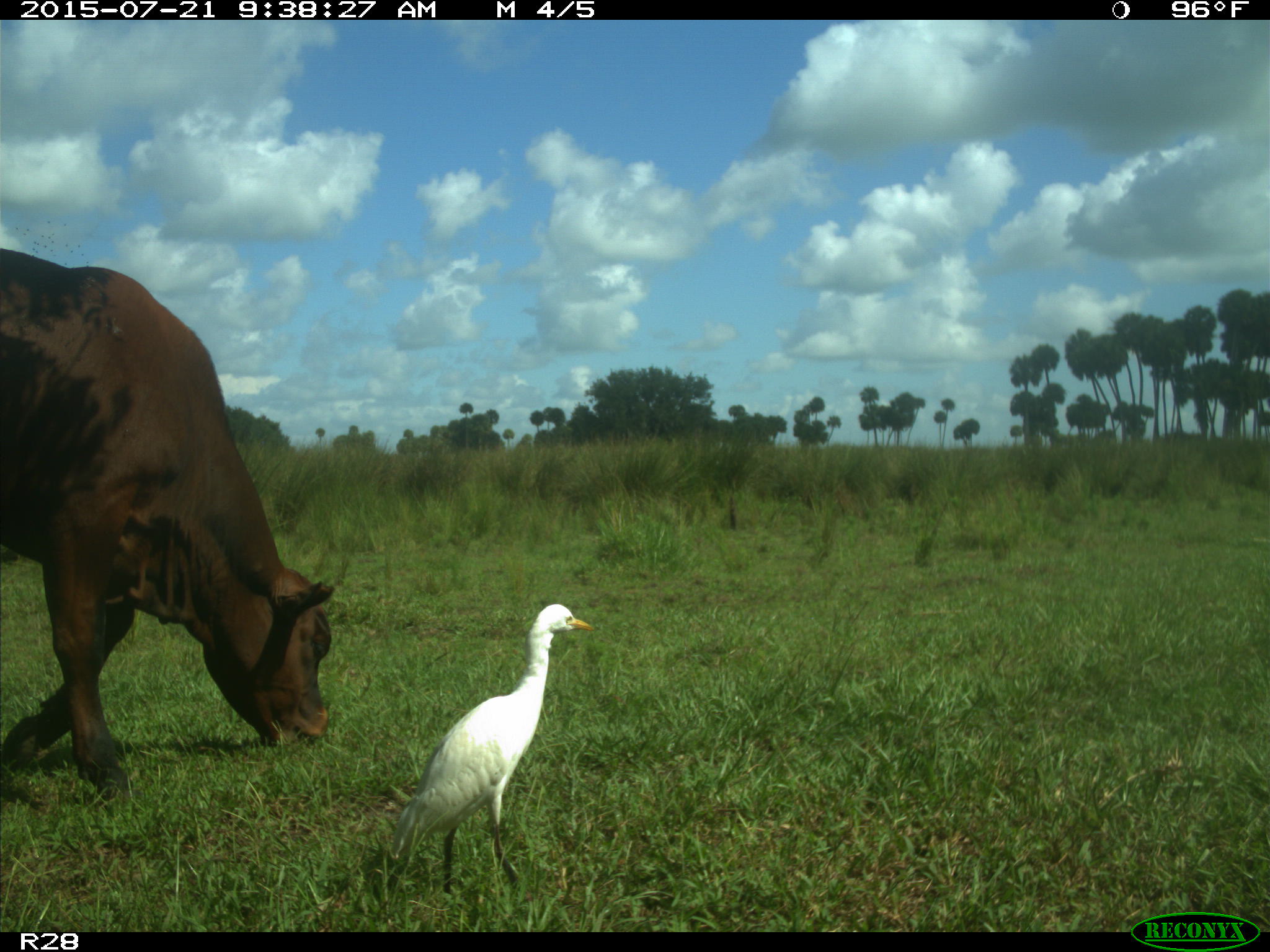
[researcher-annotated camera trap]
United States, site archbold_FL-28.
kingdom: Animalia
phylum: Chordata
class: Mammalia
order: Artiodactyla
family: Bovidae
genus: Bos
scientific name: Bos taurus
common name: domestic cow